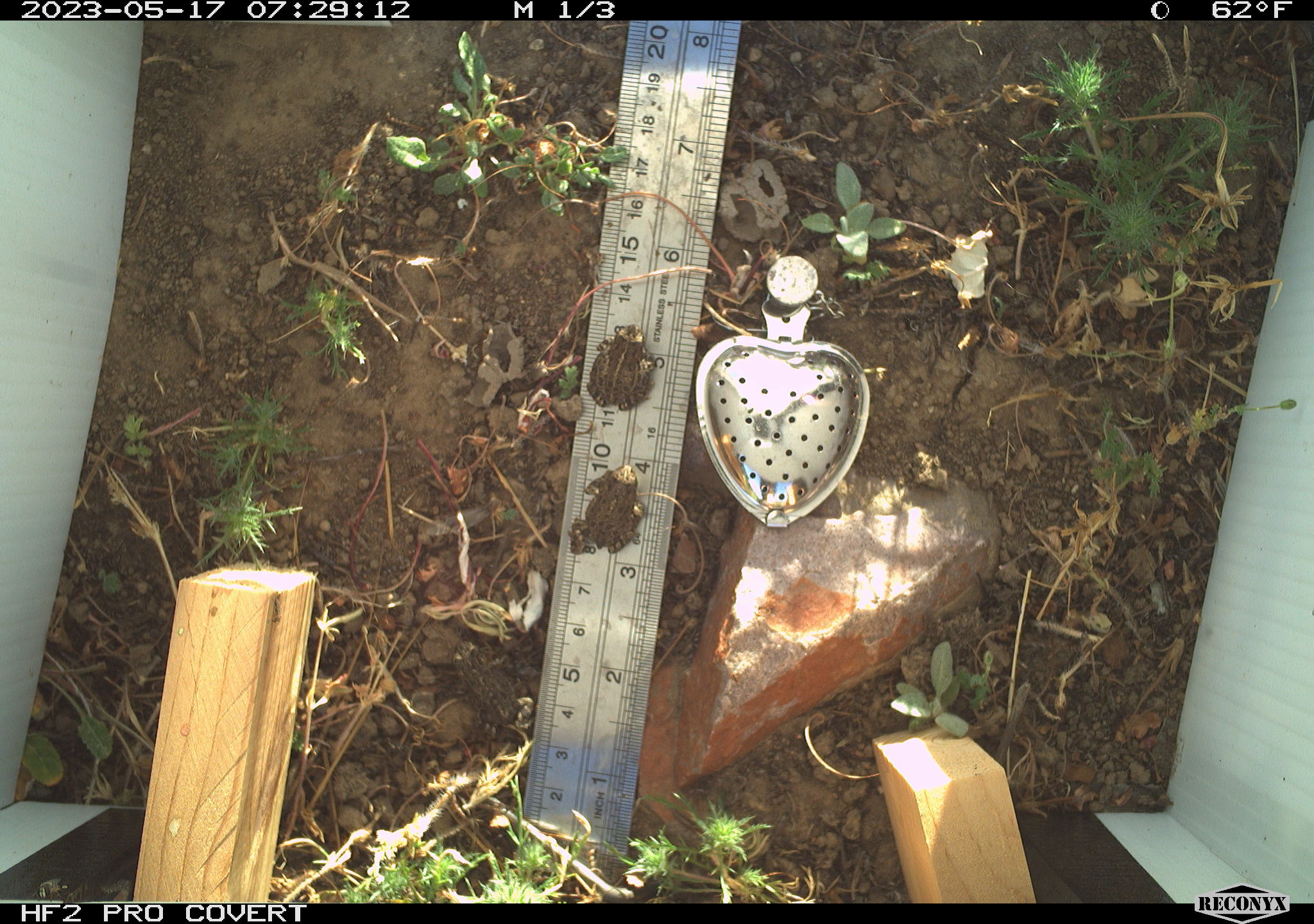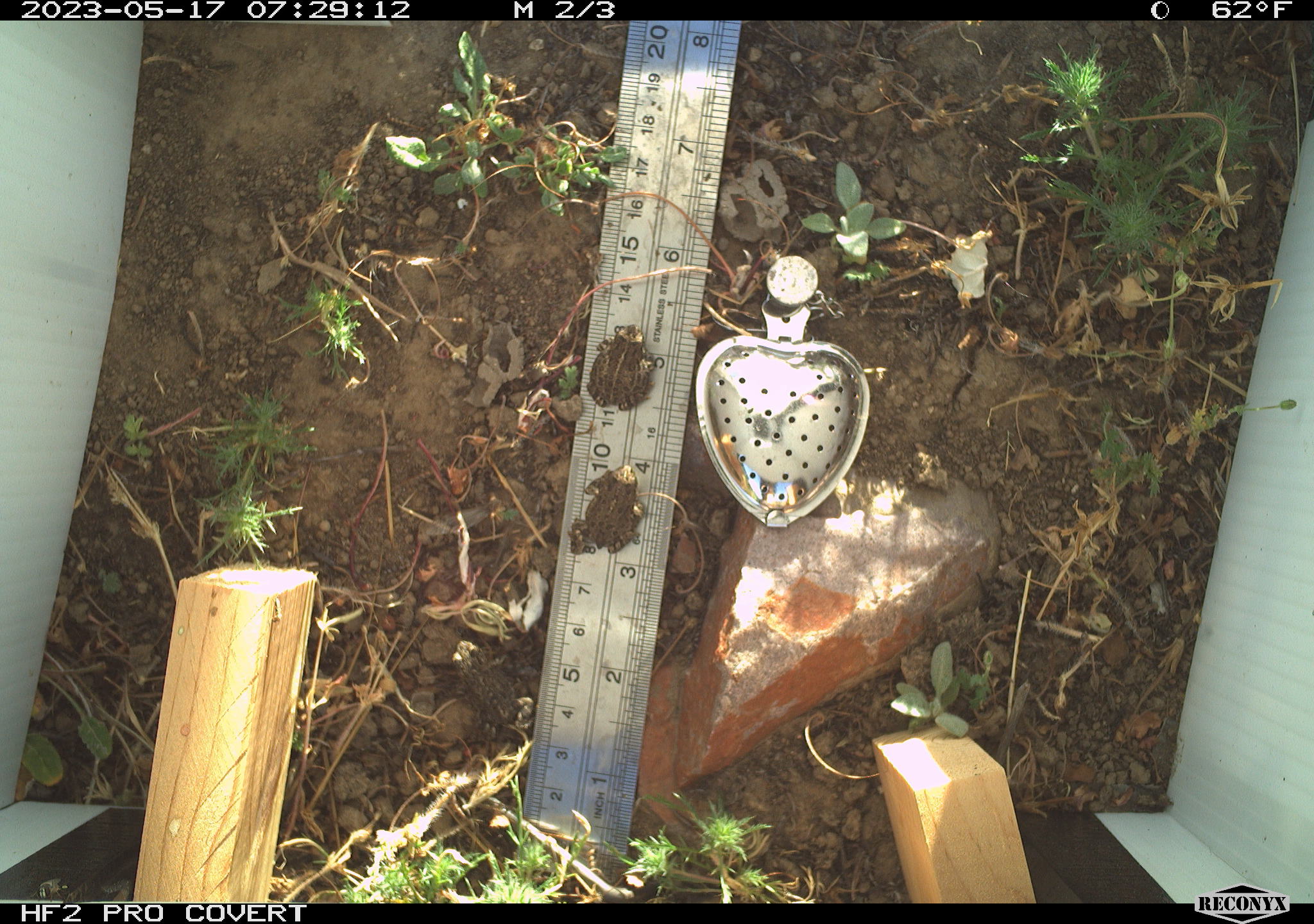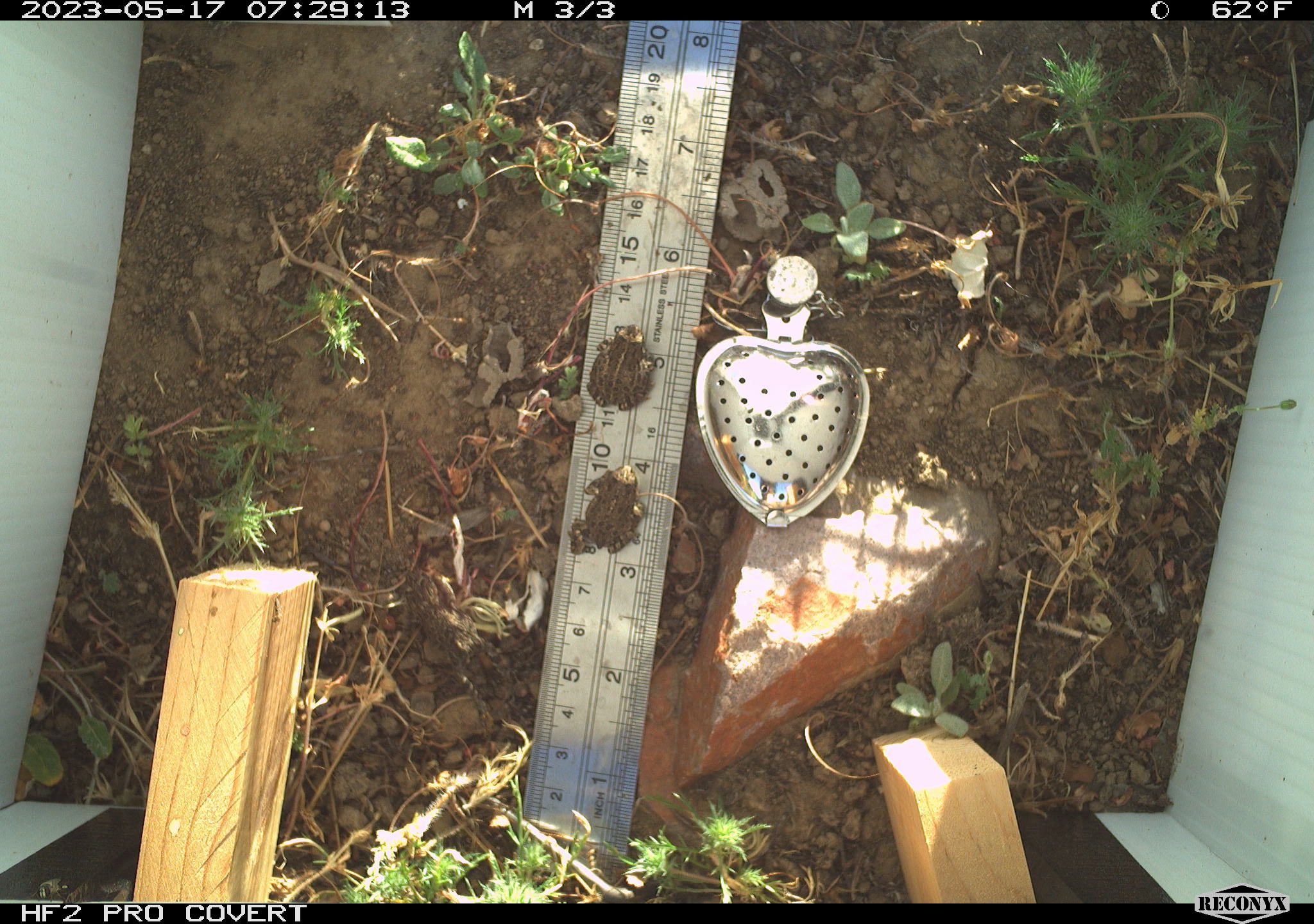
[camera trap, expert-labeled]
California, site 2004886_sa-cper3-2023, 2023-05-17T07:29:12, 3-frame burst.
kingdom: Animalia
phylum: Chordata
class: Amphibia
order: Anura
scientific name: Anura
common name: frogs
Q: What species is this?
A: Frogs (Anura).